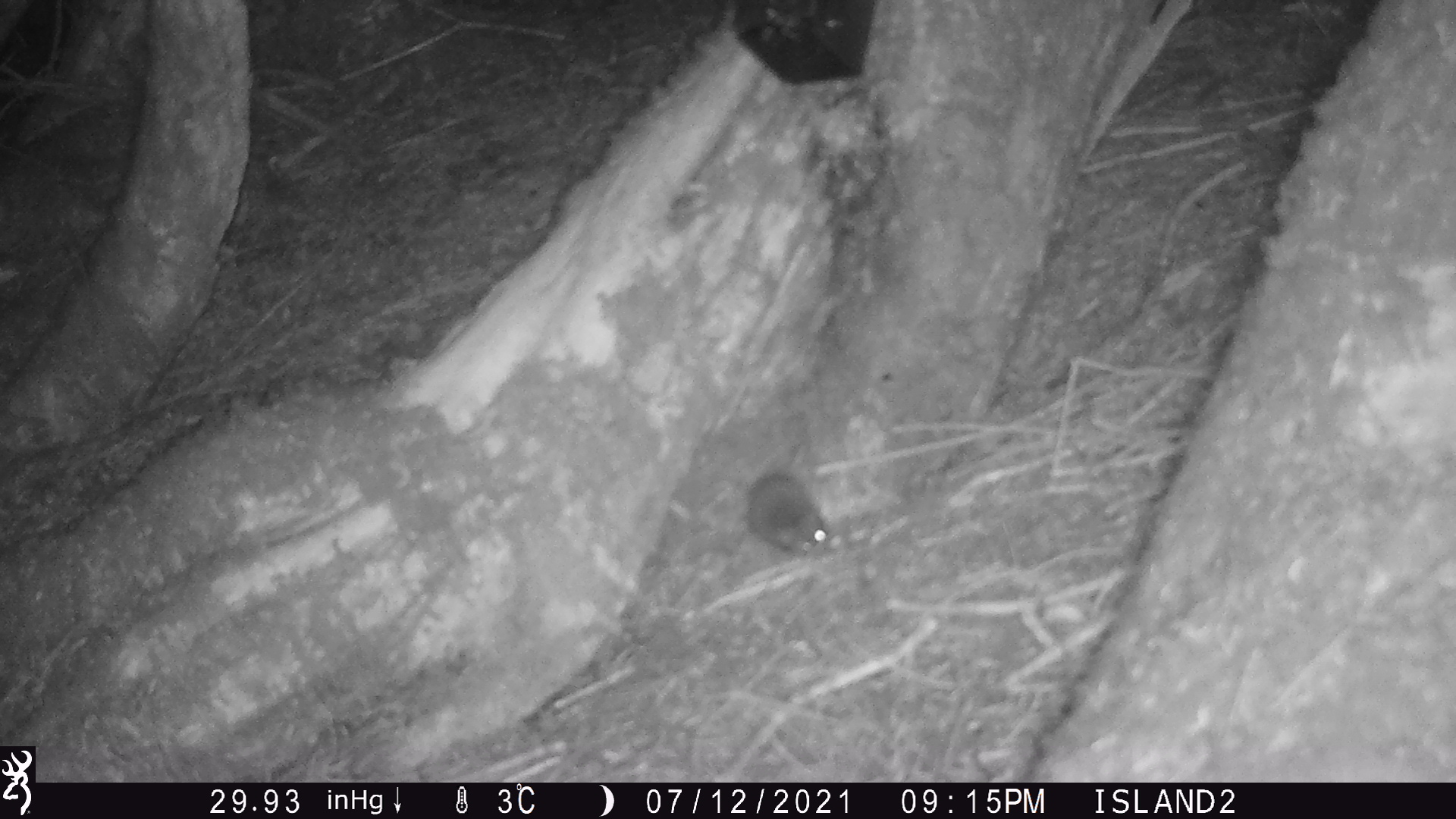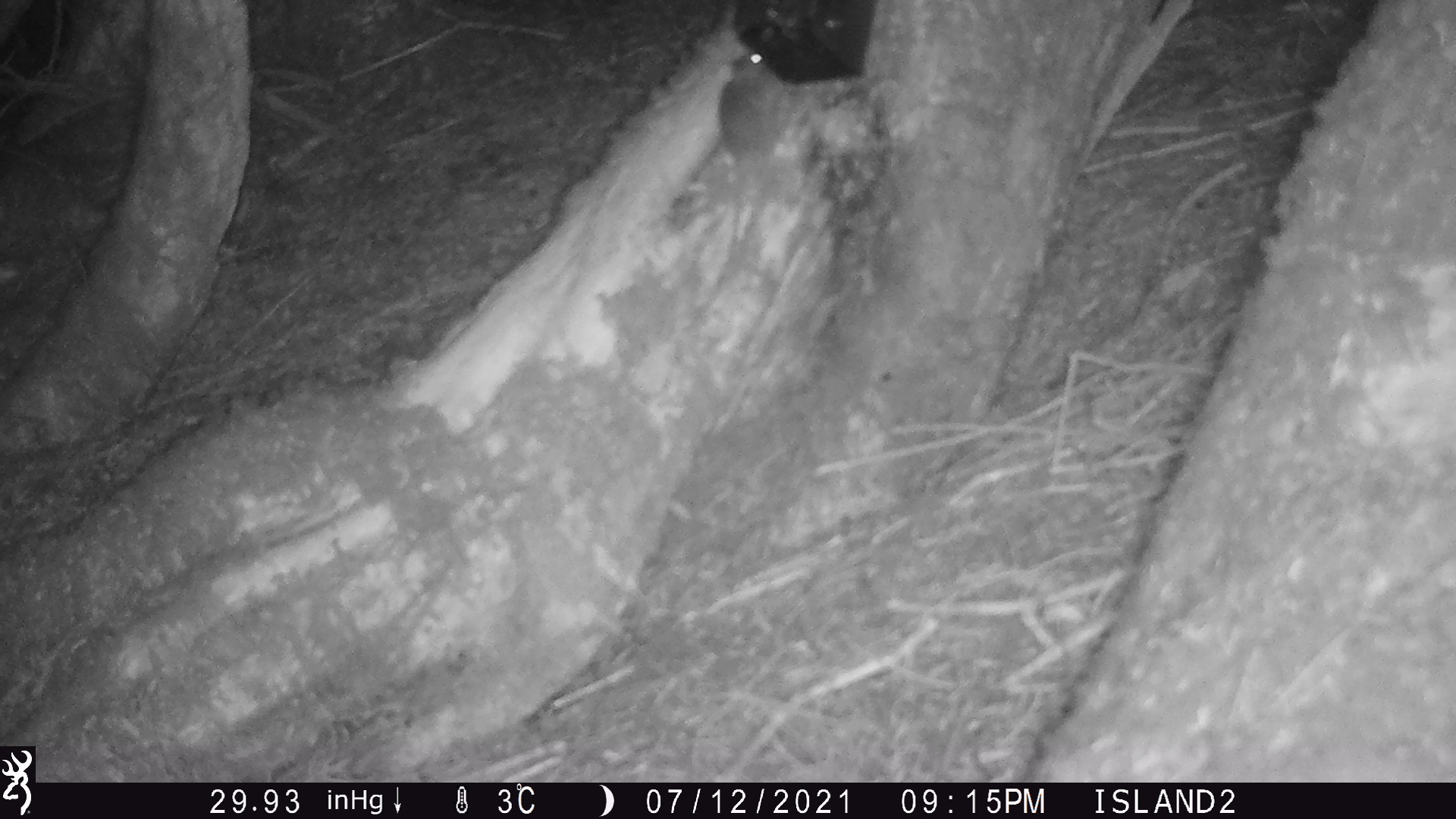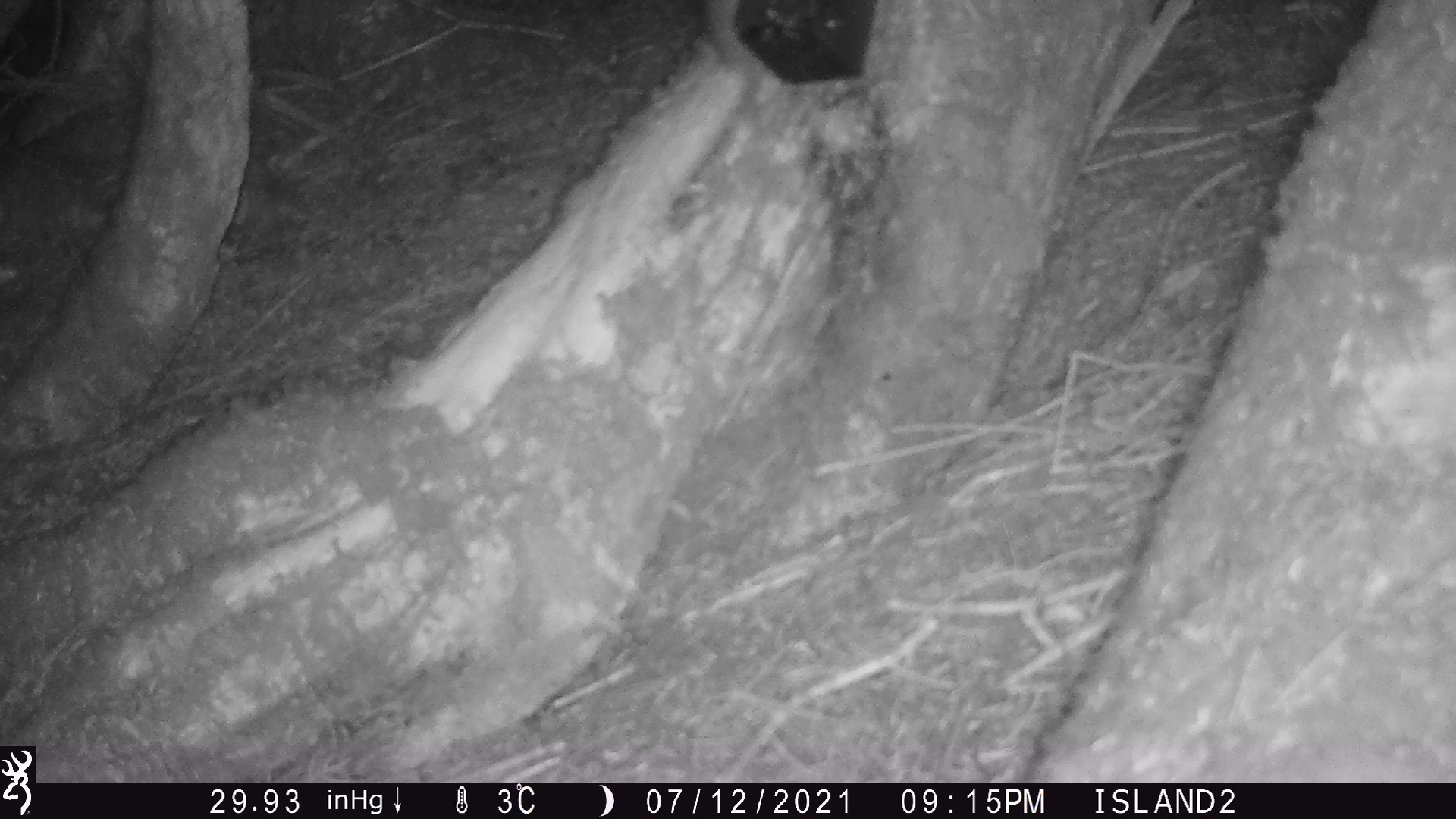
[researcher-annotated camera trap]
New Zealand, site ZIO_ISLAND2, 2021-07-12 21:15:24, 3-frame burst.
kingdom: Animalia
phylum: Chordata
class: Mammalia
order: Rodentia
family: Muridae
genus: Mus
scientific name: Mus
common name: mouse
Mouse (Mus).